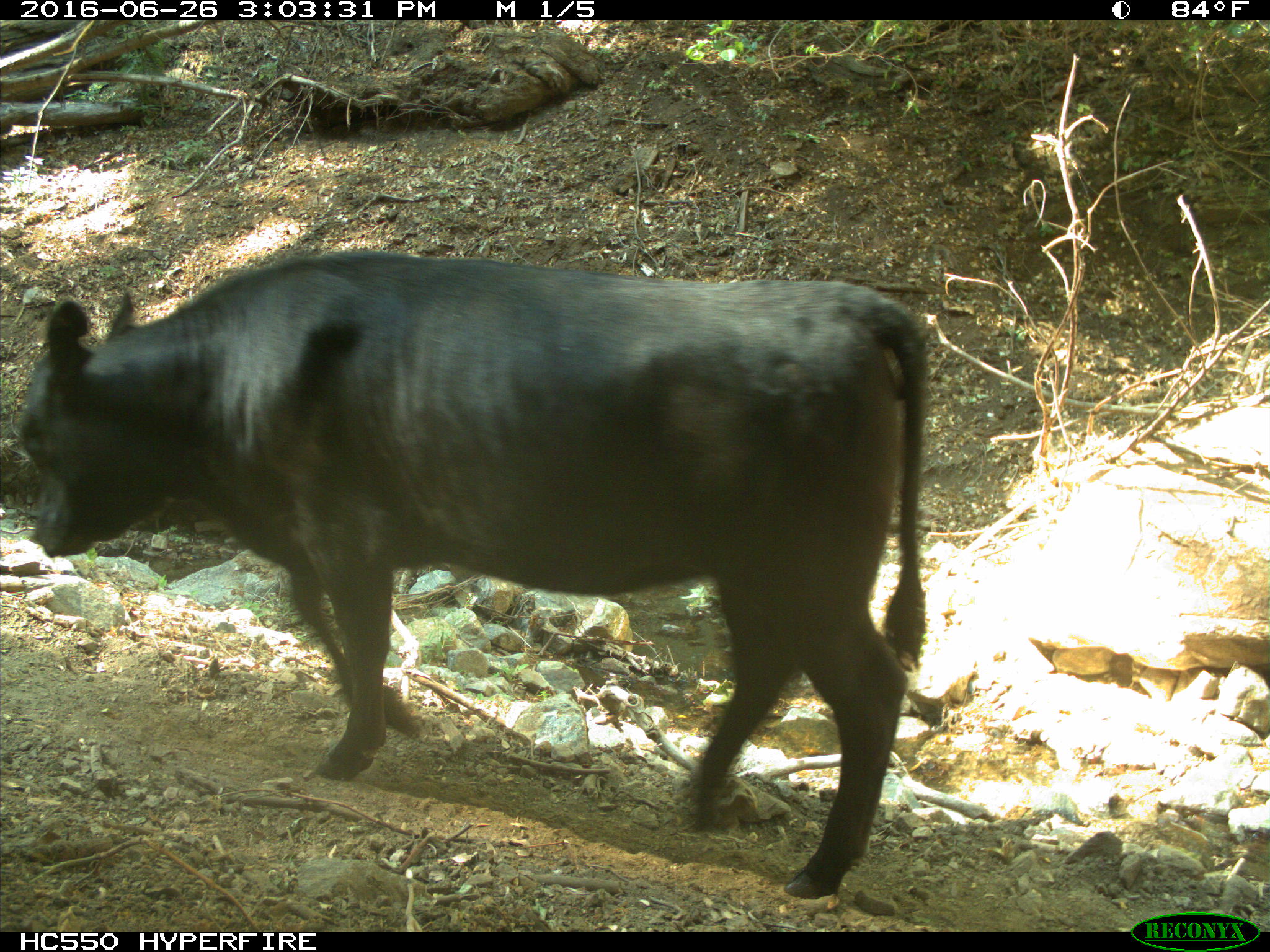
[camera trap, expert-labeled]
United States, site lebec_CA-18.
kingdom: Animalia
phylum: Chordata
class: Mammalia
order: Artiodactyla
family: Bovidae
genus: Bos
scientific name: Bos taurus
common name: domestic cow